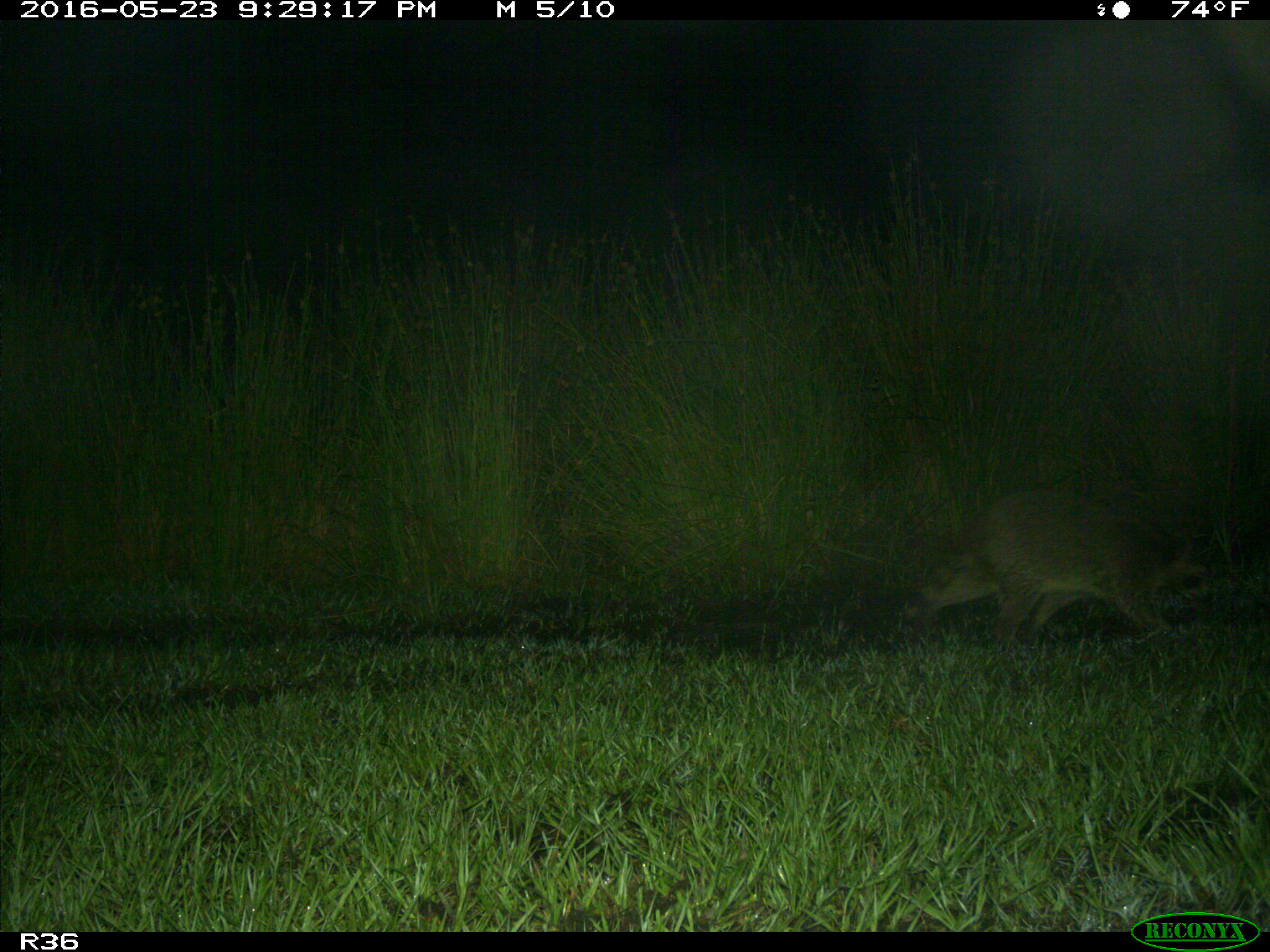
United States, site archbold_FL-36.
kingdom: Animalia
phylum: Chordata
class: Mammalia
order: Carnivora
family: Procyonidae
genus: Procyon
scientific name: Procyon lotor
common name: common raccoon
Procyon lotor (common raccoon).